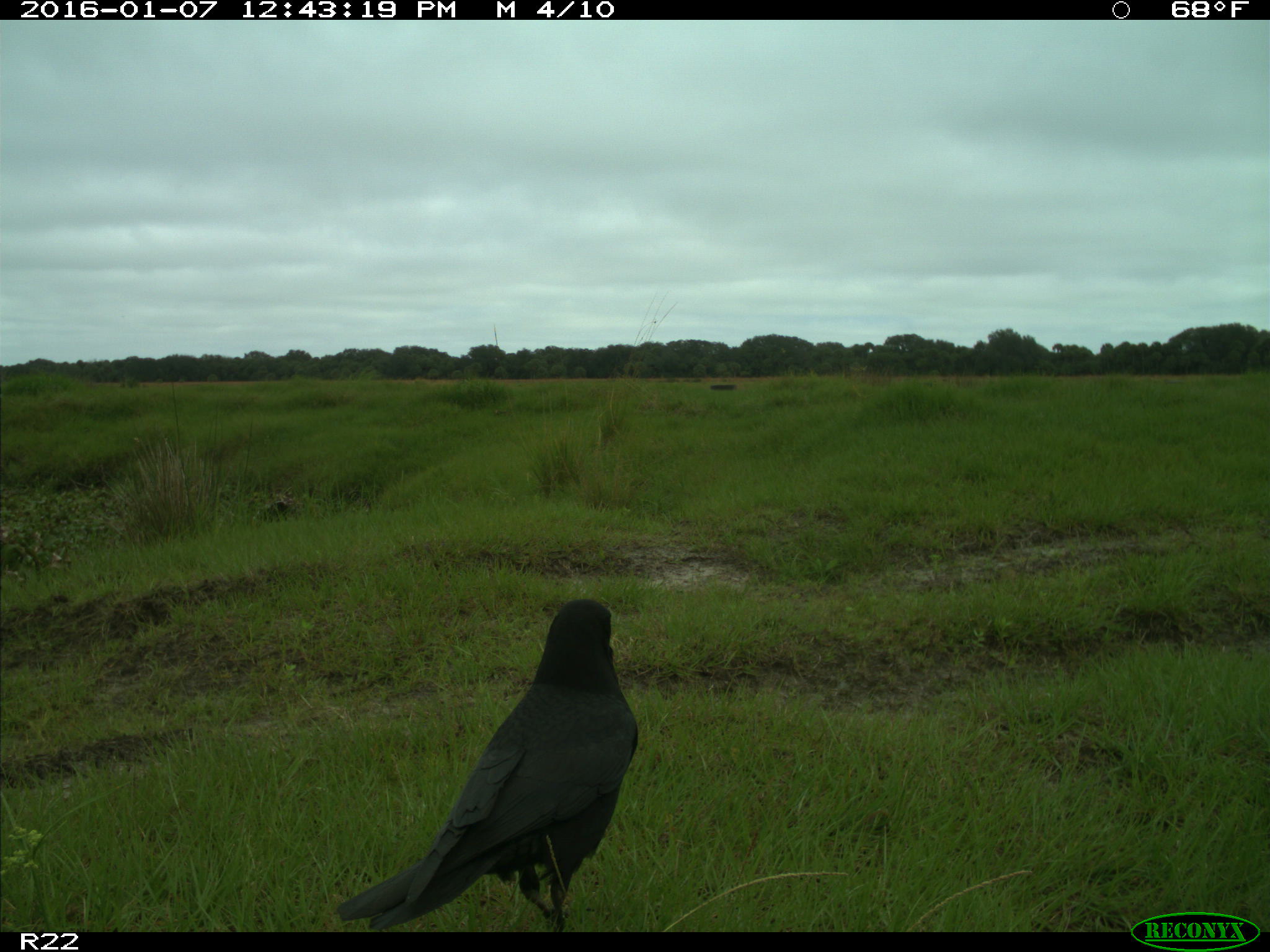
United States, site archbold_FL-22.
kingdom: Animalia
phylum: Chordata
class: Aves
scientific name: Aves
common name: birds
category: unidentified bird